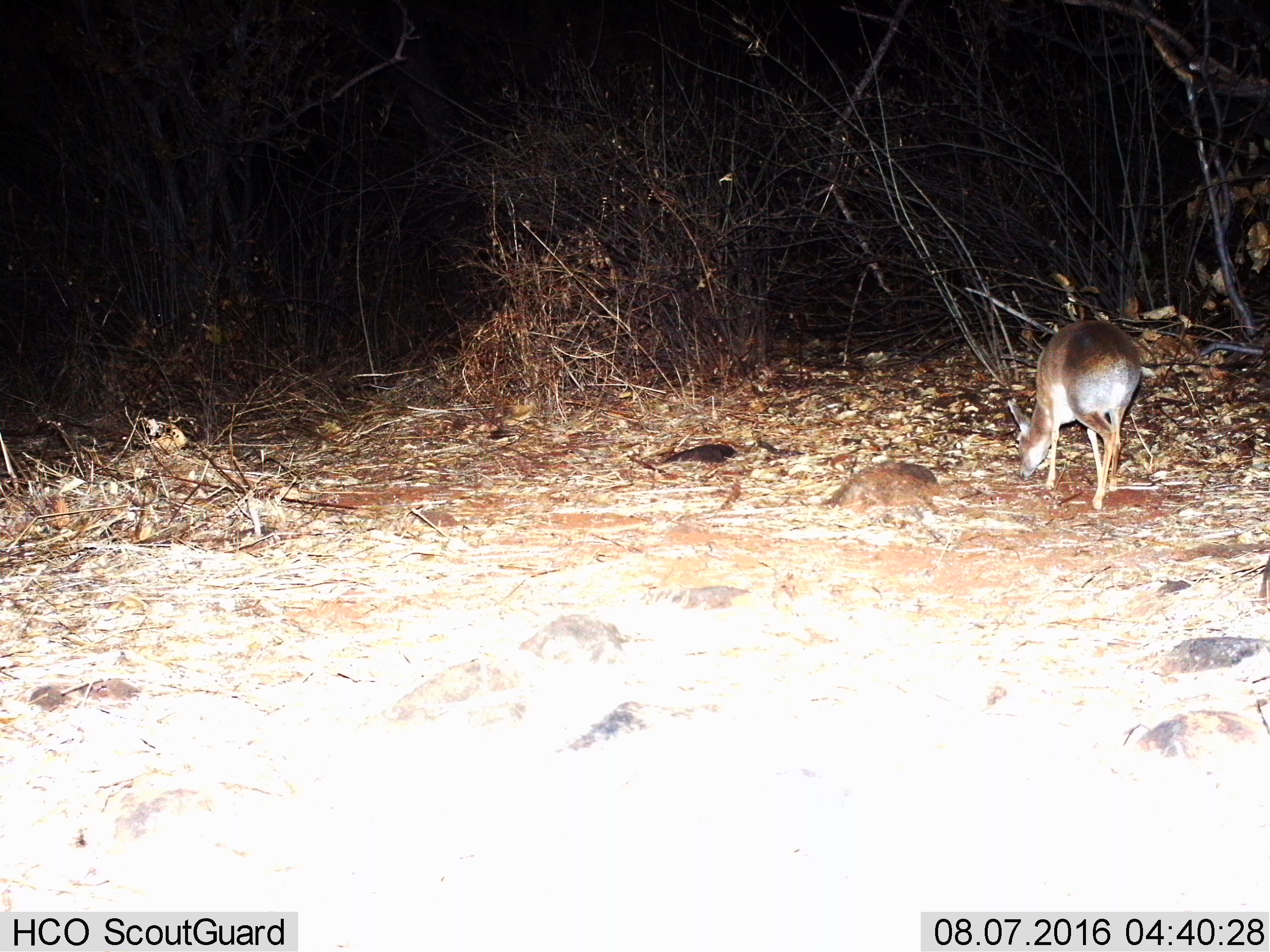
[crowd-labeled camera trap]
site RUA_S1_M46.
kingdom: Animalia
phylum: Chordata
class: Mammalia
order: Artiodactyla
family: Bovidae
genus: Madoqua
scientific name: Madoqua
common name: dik-dik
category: dikdik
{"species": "dikdik (dik-dik) (Madoqua)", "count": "1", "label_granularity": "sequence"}